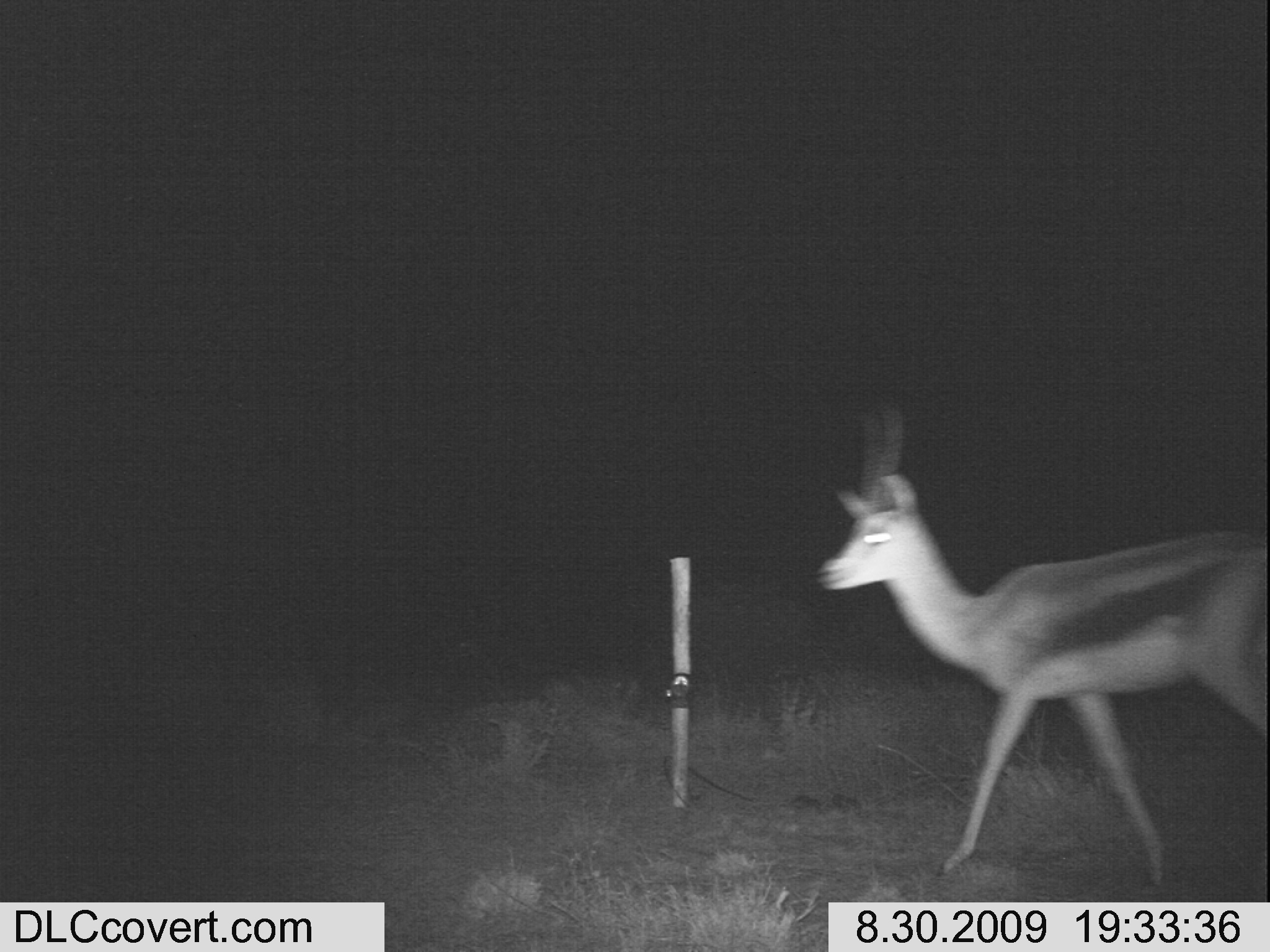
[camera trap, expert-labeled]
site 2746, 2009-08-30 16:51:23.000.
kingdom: Animalia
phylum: Chordata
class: Mammalia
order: Artiodactyla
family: Bovidae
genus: Bos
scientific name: Bos taurus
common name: domestic cattle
Bos taurus (domestic cattle), count 6.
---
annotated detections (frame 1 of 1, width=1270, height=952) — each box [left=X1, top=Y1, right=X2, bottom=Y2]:
bos taurus: [left=810, top=393, right=1270, bottom=878]